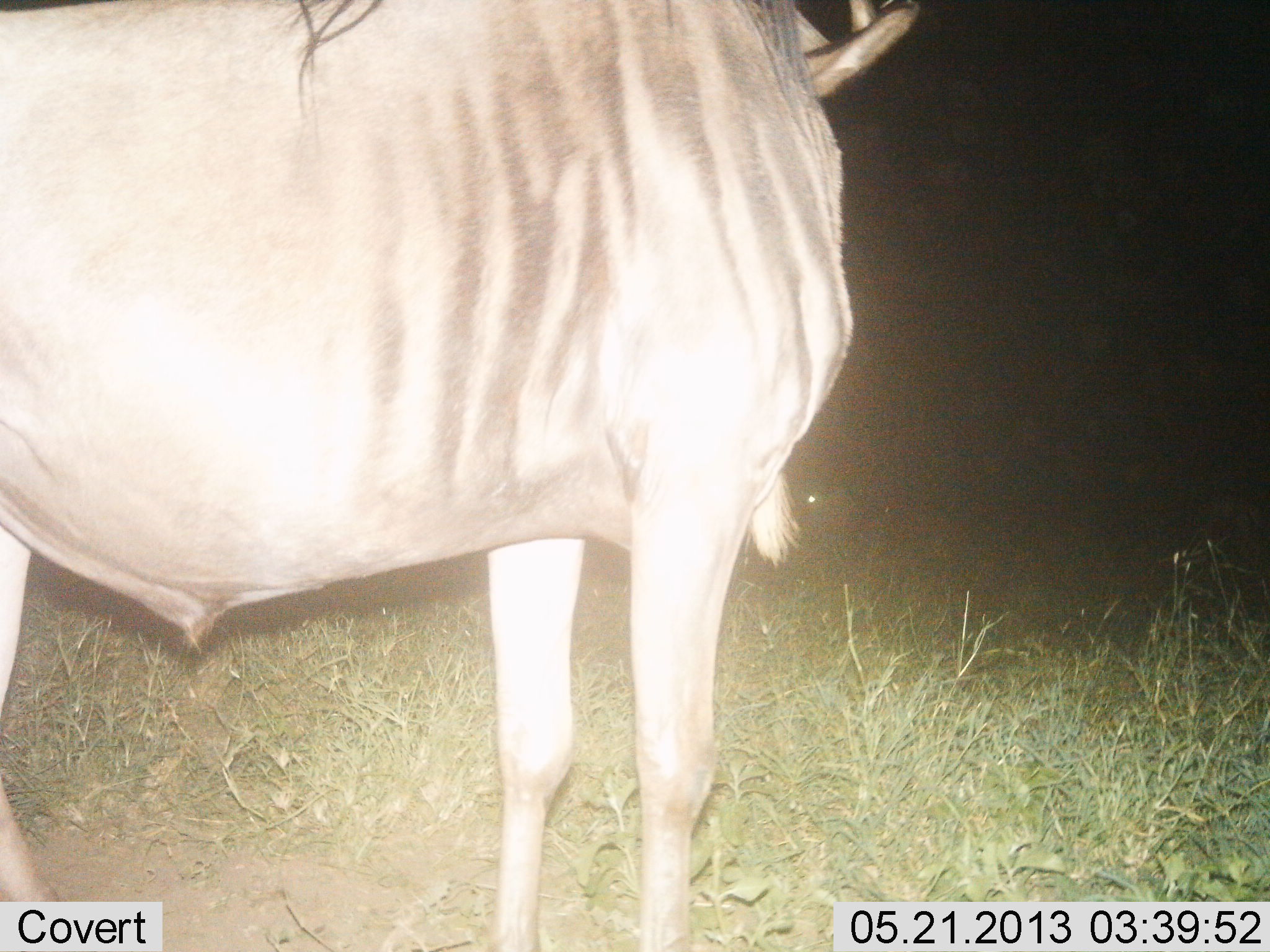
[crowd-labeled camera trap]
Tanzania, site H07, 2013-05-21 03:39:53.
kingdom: Animalia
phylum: Chordata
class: Mammalia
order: Artiodactyla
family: Bovidae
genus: Connochaetes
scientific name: Connochaetes taurinus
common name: blue wildebeest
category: wildebeest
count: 1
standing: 97%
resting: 3%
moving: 0%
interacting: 3%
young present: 0%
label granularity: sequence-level